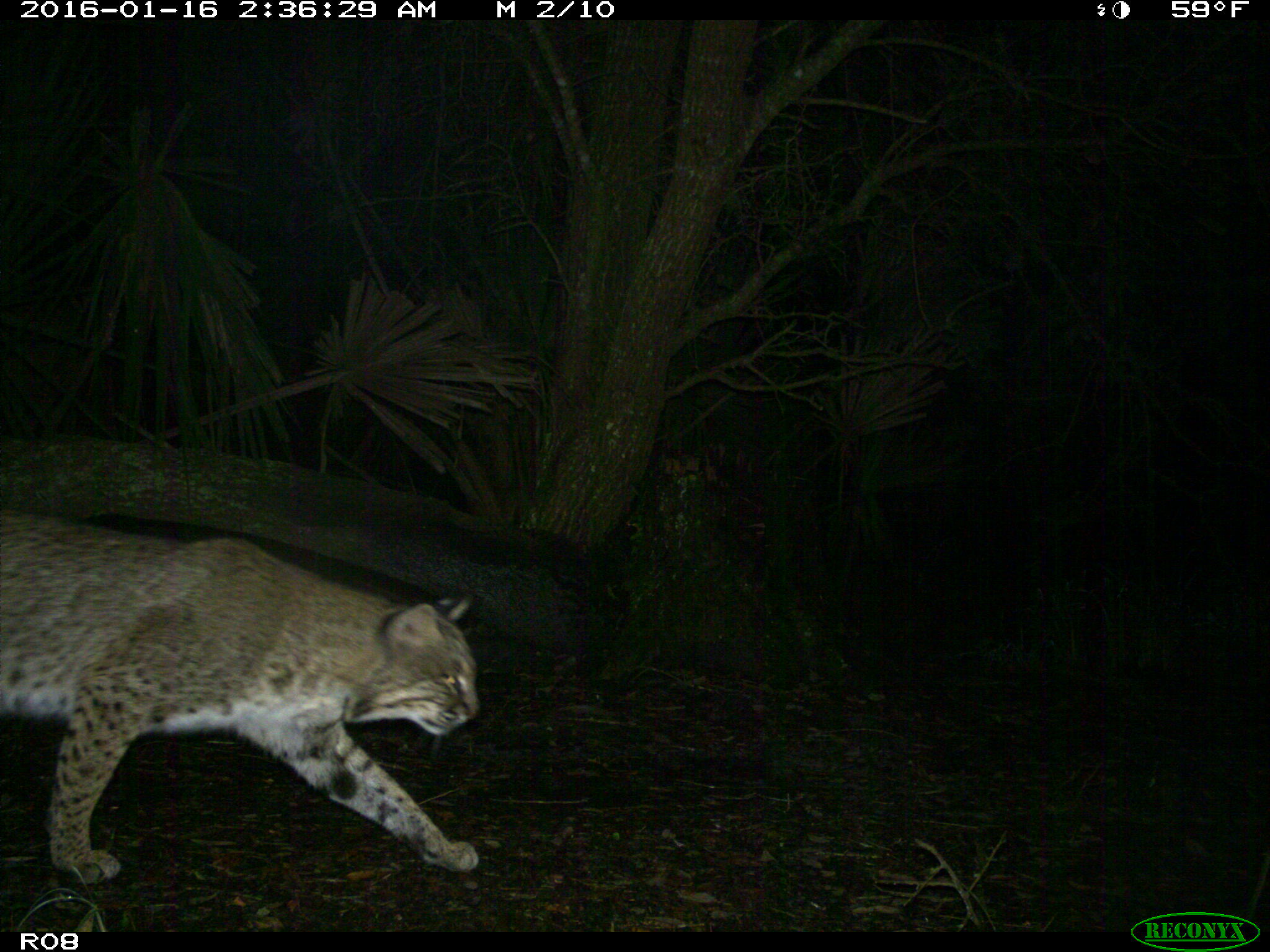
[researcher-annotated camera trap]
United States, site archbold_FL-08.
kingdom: Animalia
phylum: Chordata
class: Mammalia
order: Carnivora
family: Felidae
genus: Lynx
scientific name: Lynx rufus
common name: bobcat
Lynx rufus (bobcat).